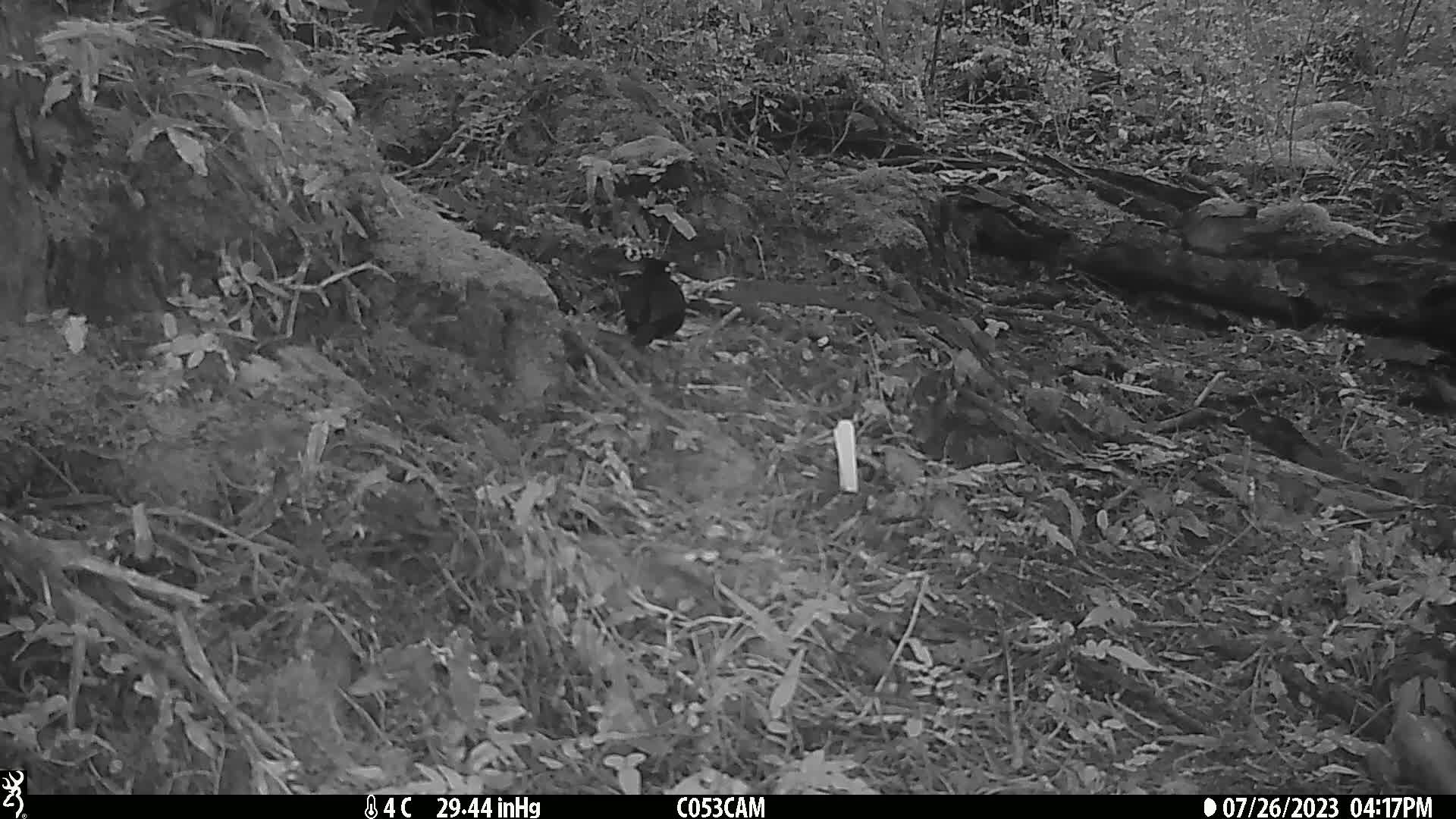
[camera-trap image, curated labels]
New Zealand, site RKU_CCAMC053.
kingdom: Animalia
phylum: Chordata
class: Aves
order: Passeriformes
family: Turdidae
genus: Turdus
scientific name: Turdus merula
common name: eurasian blackbird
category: blackbird